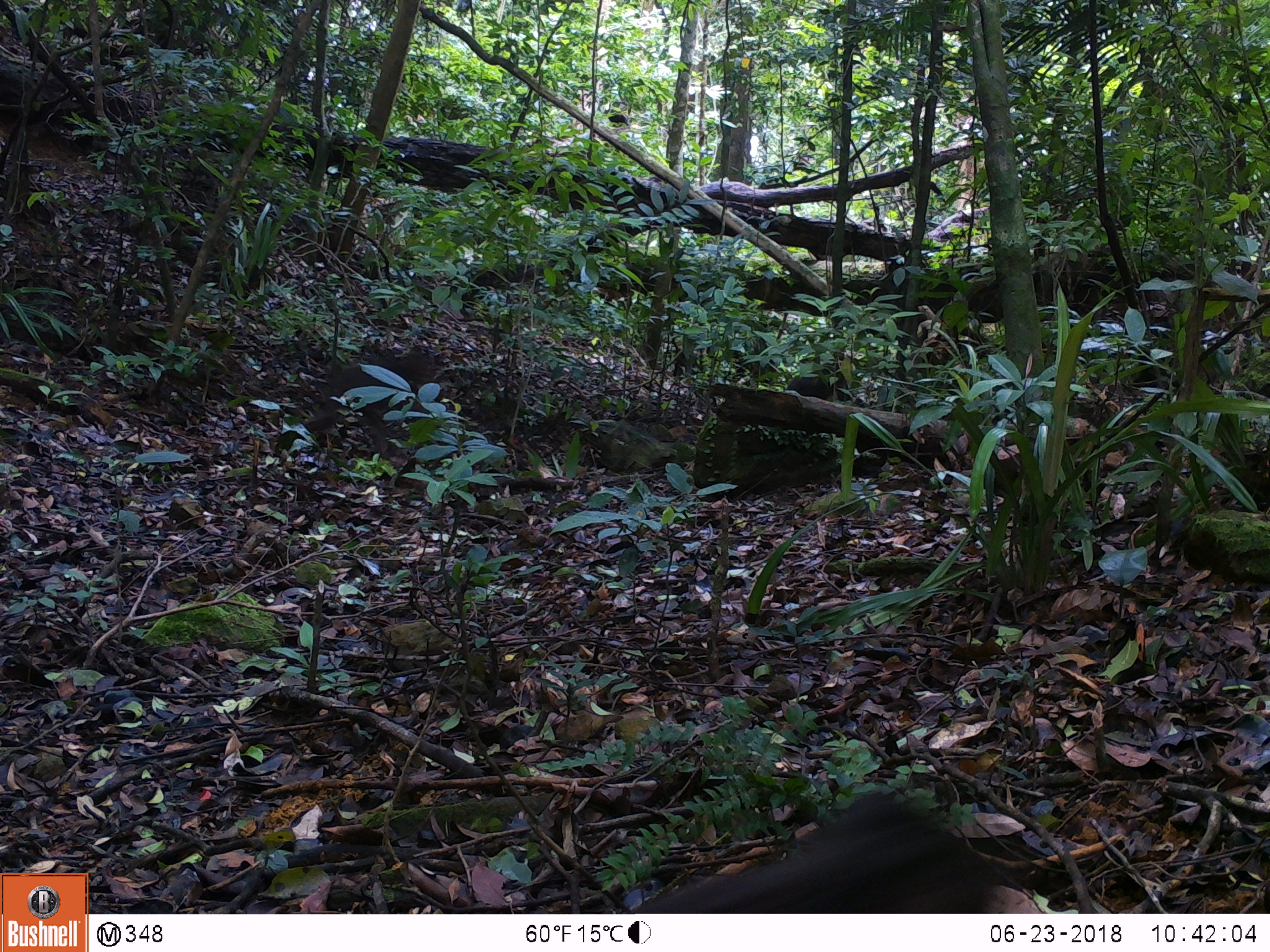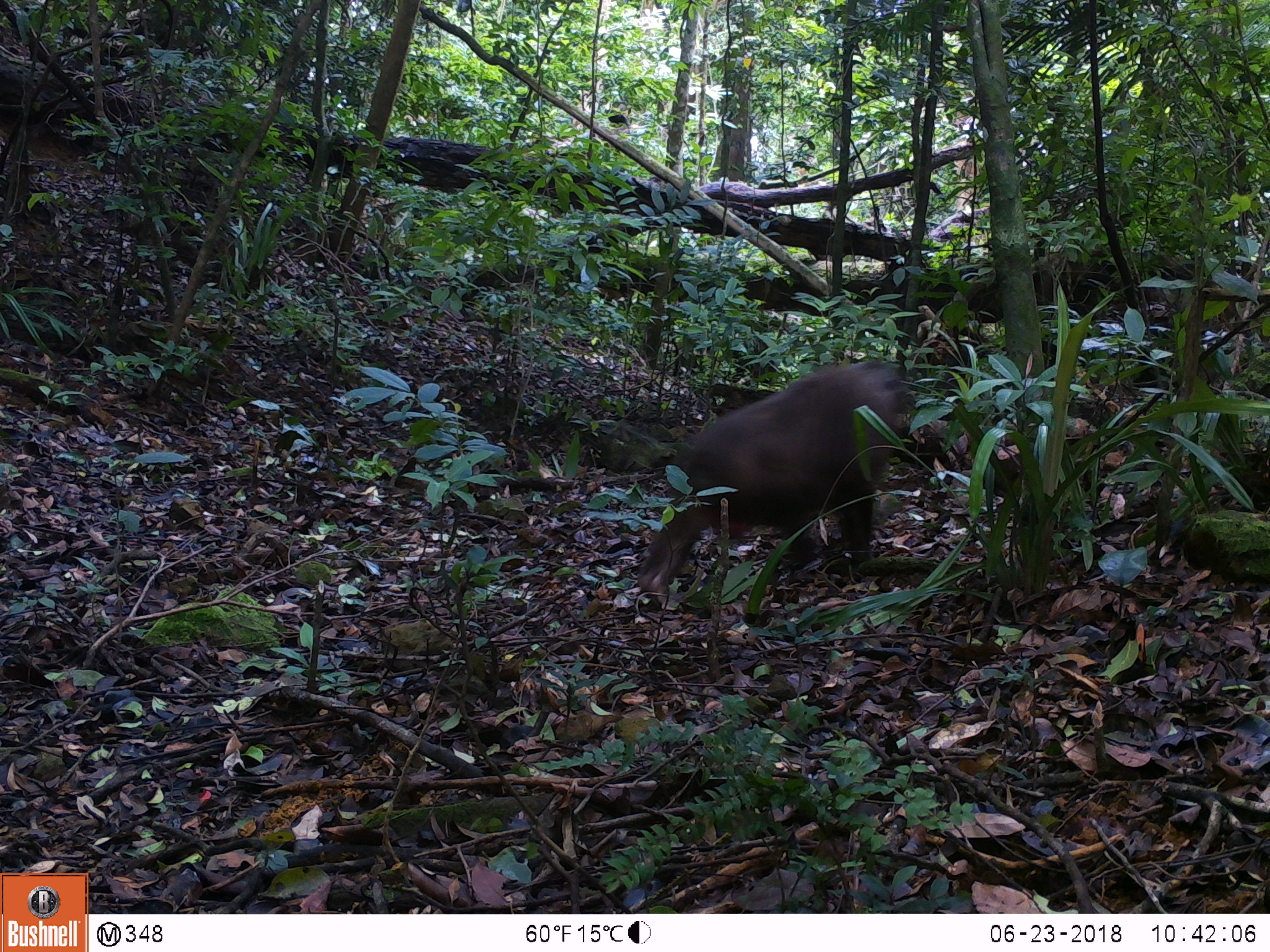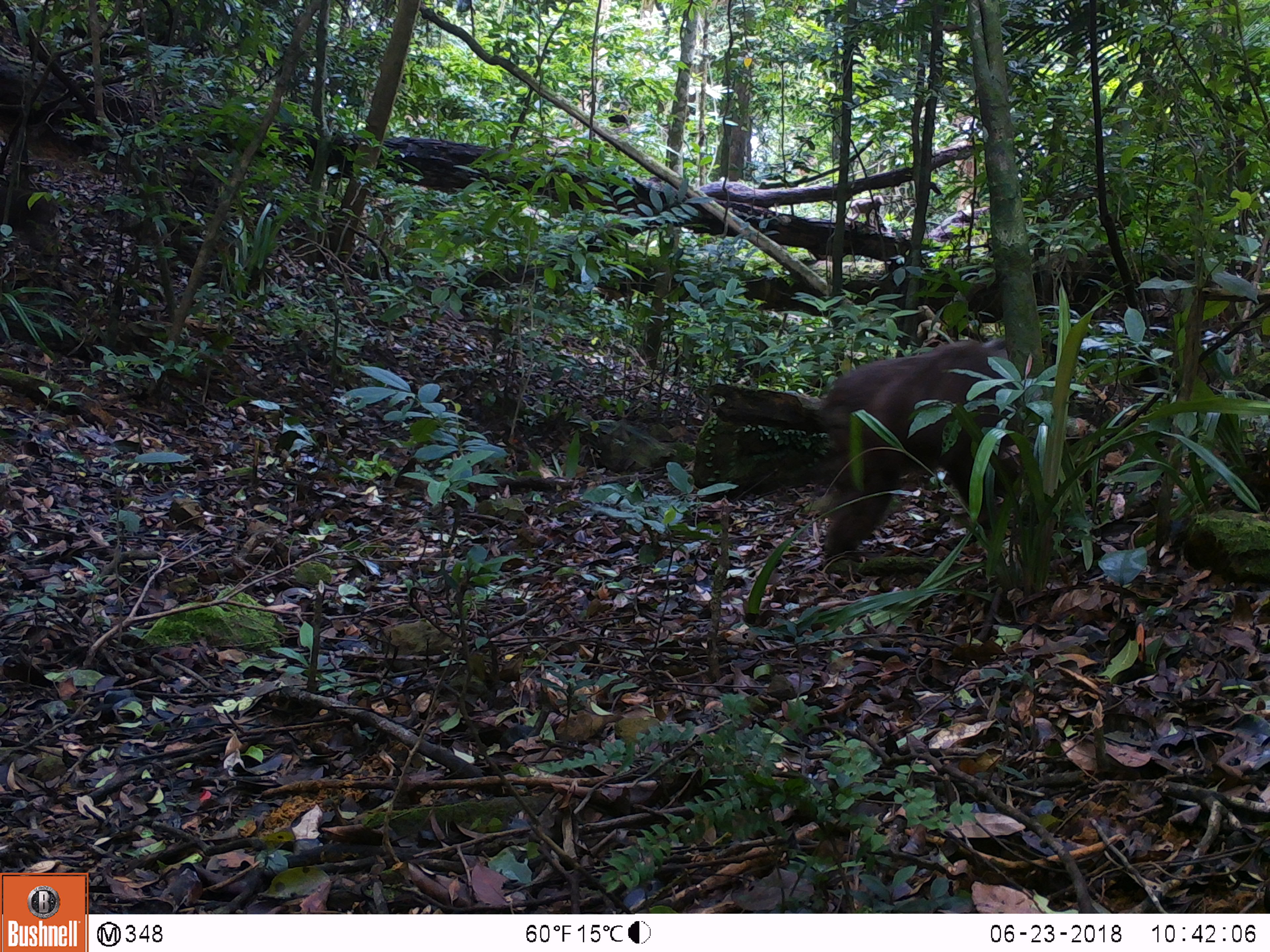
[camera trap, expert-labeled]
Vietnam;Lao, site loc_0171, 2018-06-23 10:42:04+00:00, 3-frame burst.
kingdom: Animalia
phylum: Chordata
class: Mammalia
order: Primates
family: Cercopithecidae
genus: Macaca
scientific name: Macaca arctoides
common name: stump-tailed macaque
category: stump tailed macaque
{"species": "stump tailed macaque (stump-tailed macaque) (Macaca arctoides)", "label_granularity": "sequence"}